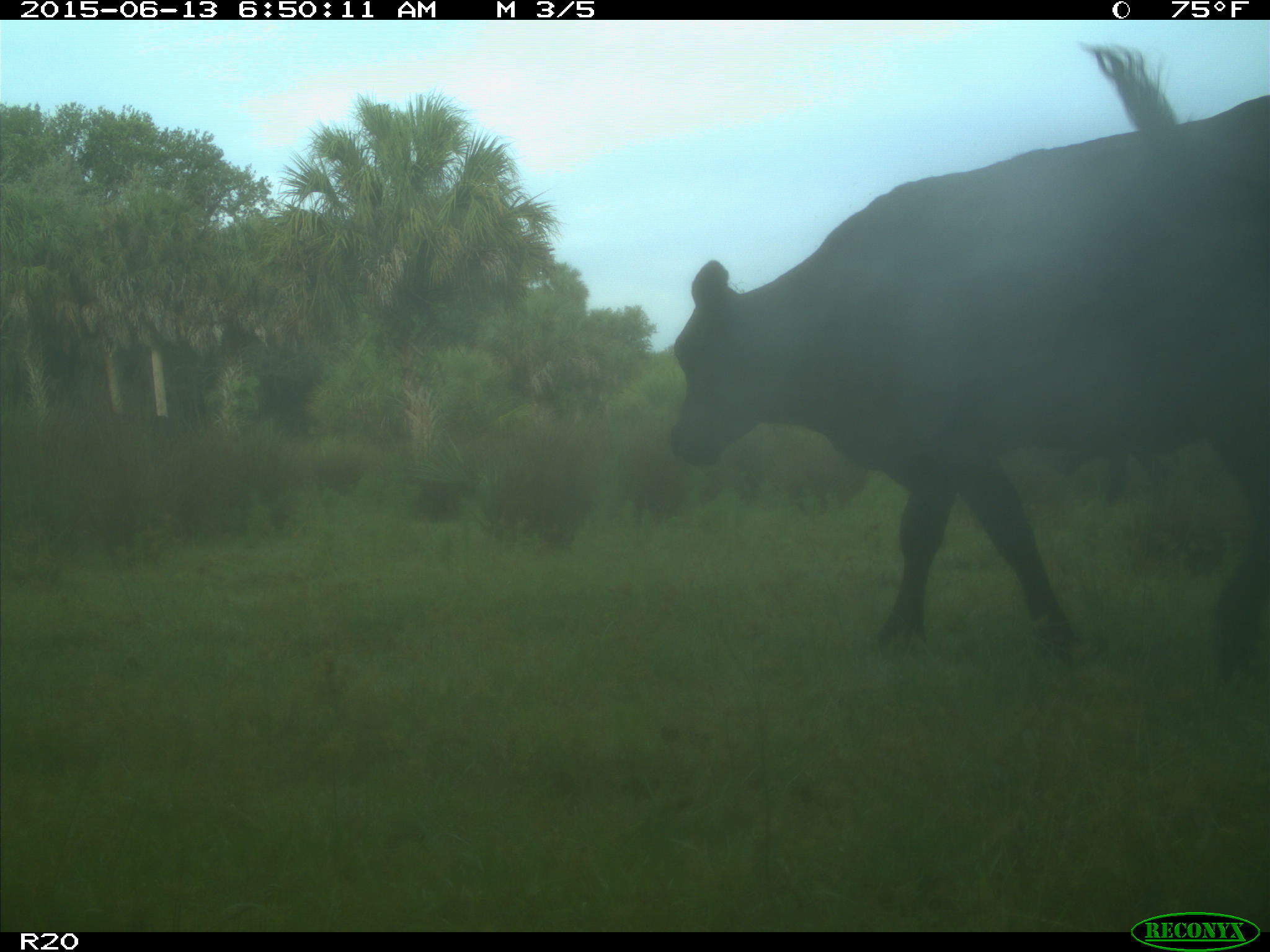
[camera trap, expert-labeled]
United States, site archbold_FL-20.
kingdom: Animalia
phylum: Chordata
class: Mammalia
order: Artiodactyla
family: Bovidae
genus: Bos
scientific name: Bos taurus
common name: domestic cow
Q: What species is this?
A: Bos taurus (domestic cow).